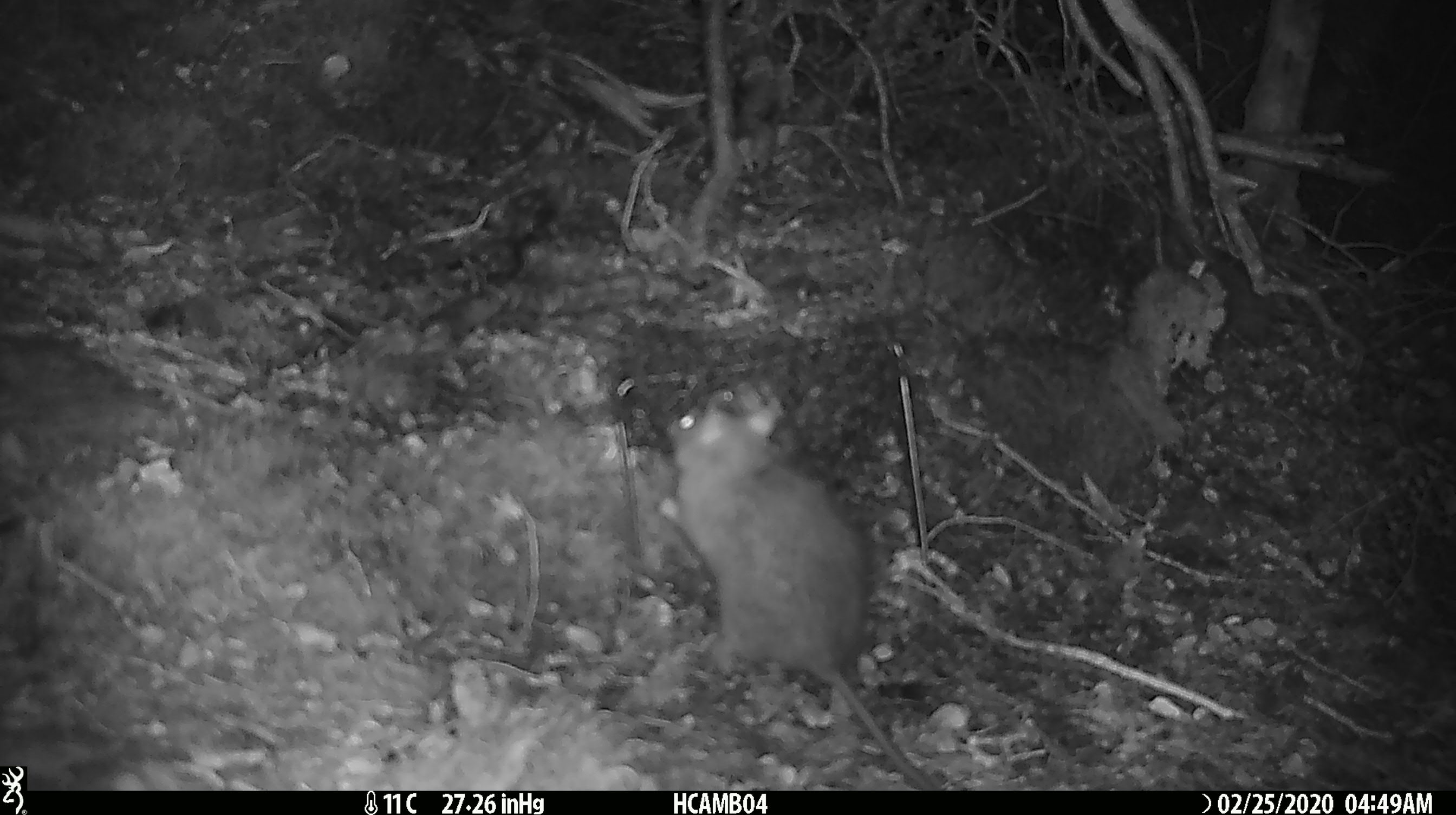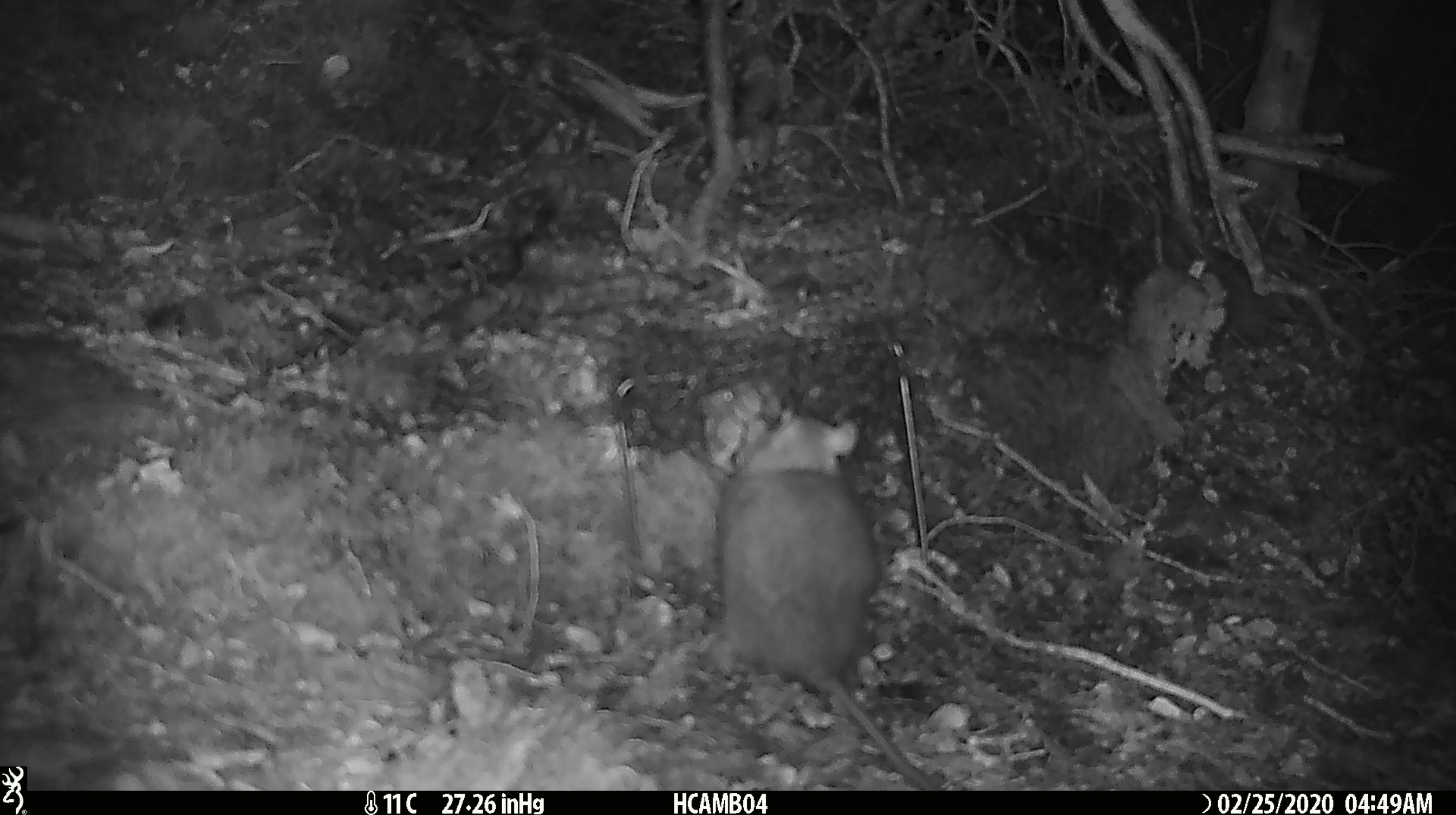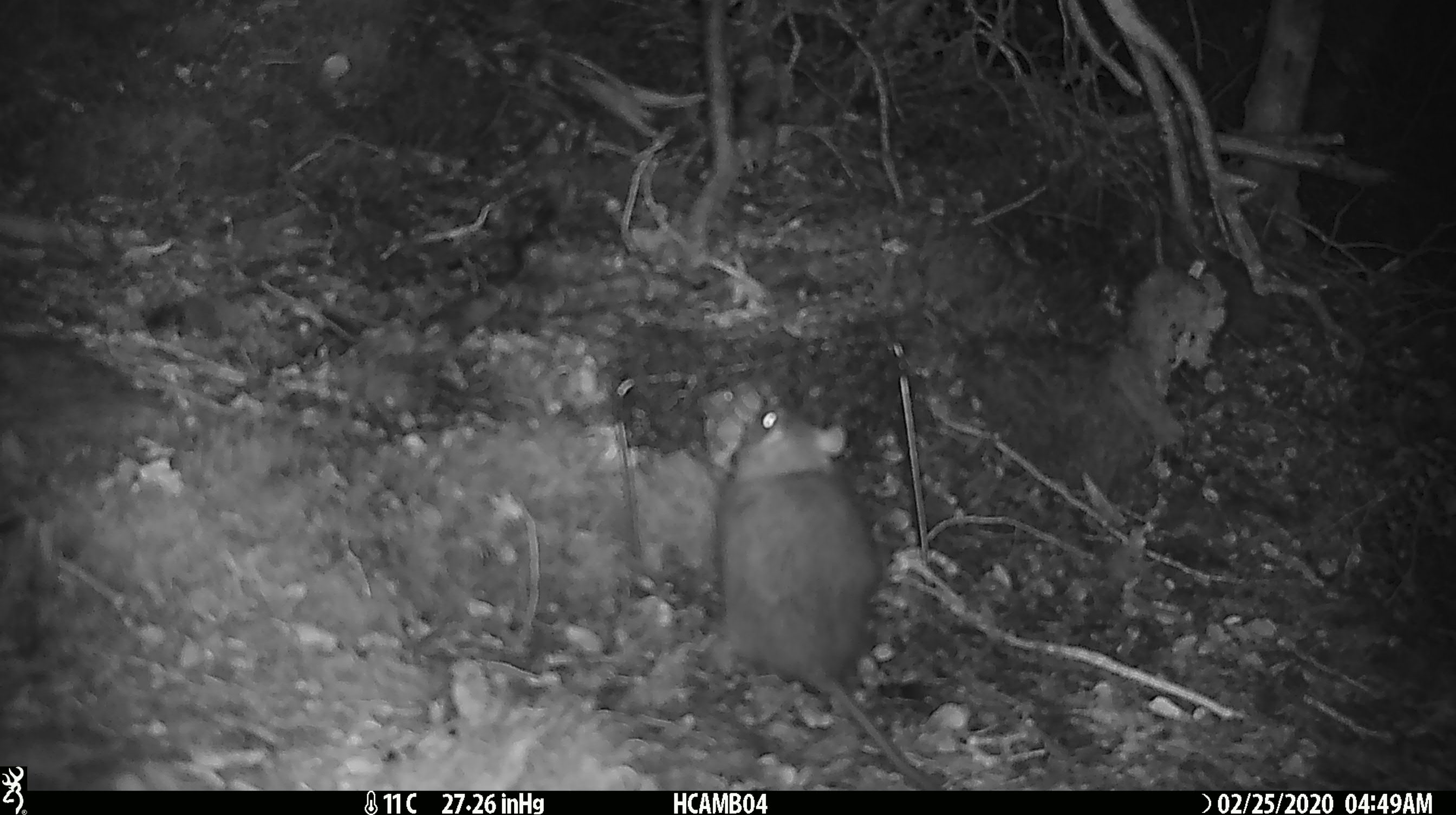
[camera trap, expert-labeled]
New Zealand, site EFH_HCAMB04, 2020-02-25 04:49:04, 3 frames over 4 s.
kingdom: Animalia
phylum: Chordata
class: Mammalia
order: Rodentia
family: Muridae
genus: Rattus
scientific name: Rattus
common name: rat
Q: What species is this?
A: Rat (Rattus).